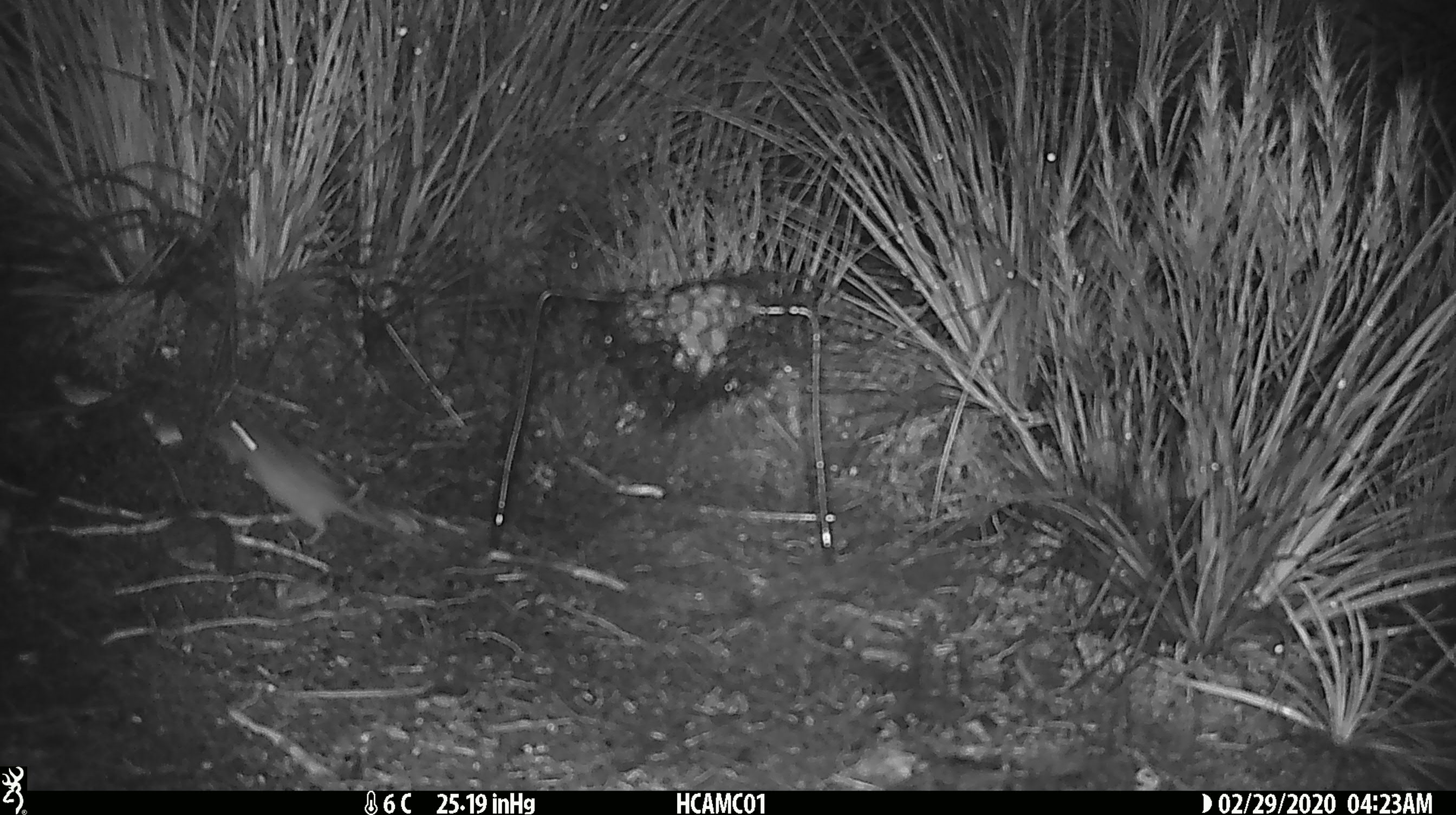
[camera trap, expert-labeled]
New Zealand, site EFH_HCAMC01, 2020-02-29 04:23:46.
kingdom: Animalia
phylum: Chordata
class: Mammalia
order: Rodentia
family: Muridae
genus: Mus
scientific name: Mus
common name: mouse